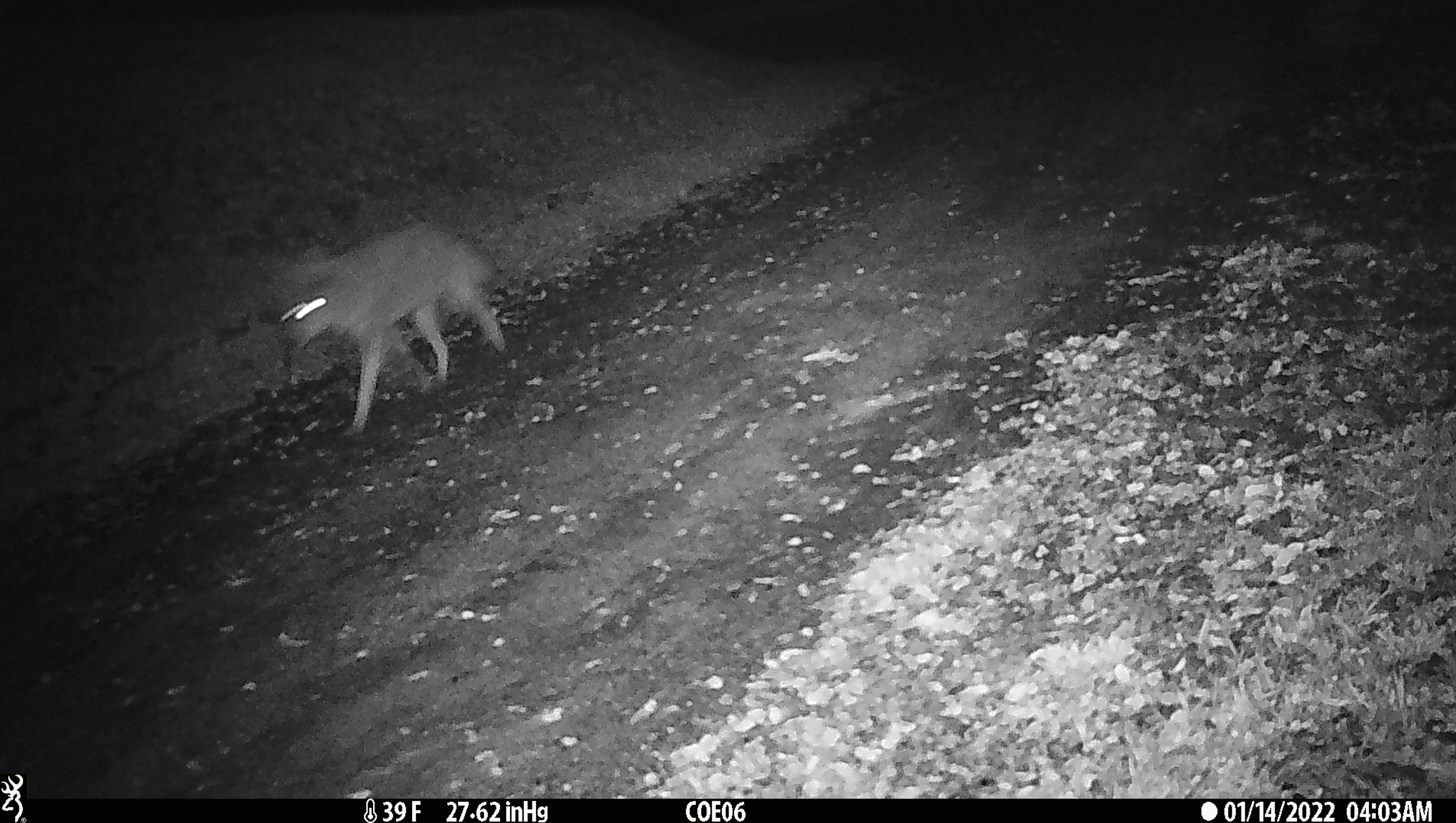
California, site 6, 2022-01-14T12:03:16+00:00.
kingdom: Animalia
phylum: Chordata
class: Mammalia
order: Carnivora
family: Canidae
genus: Canis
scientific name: Canis latrans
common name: coyote